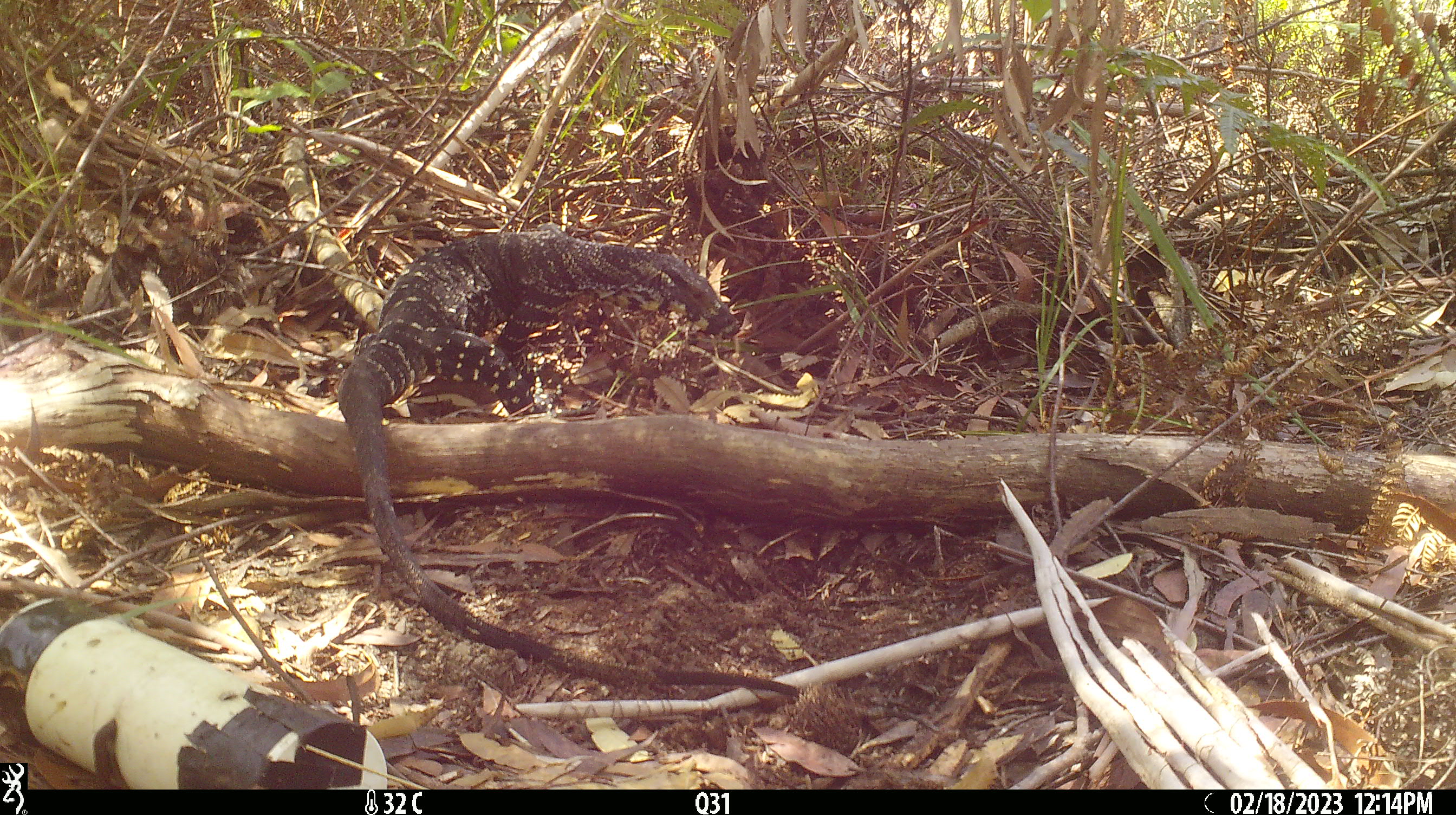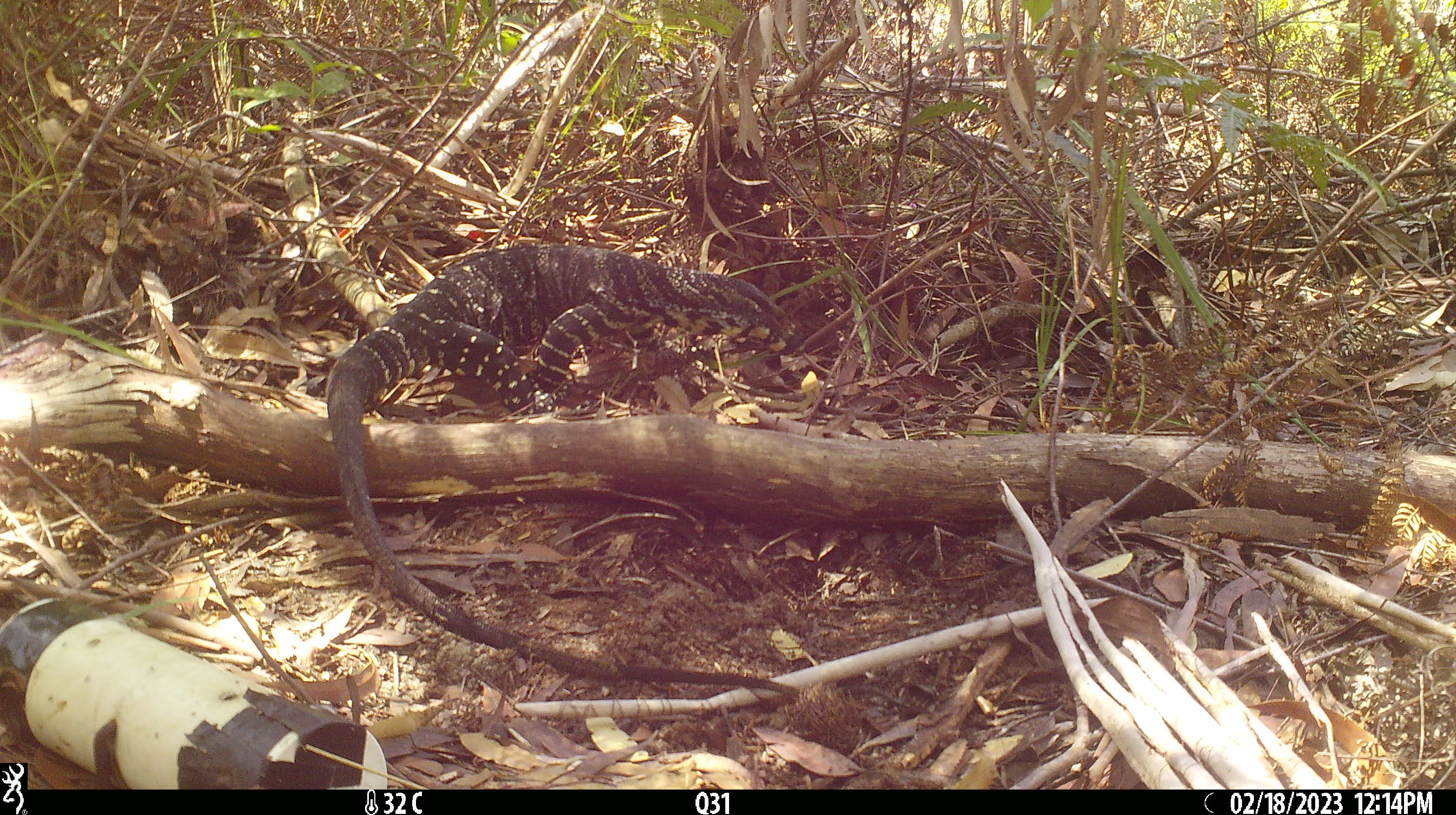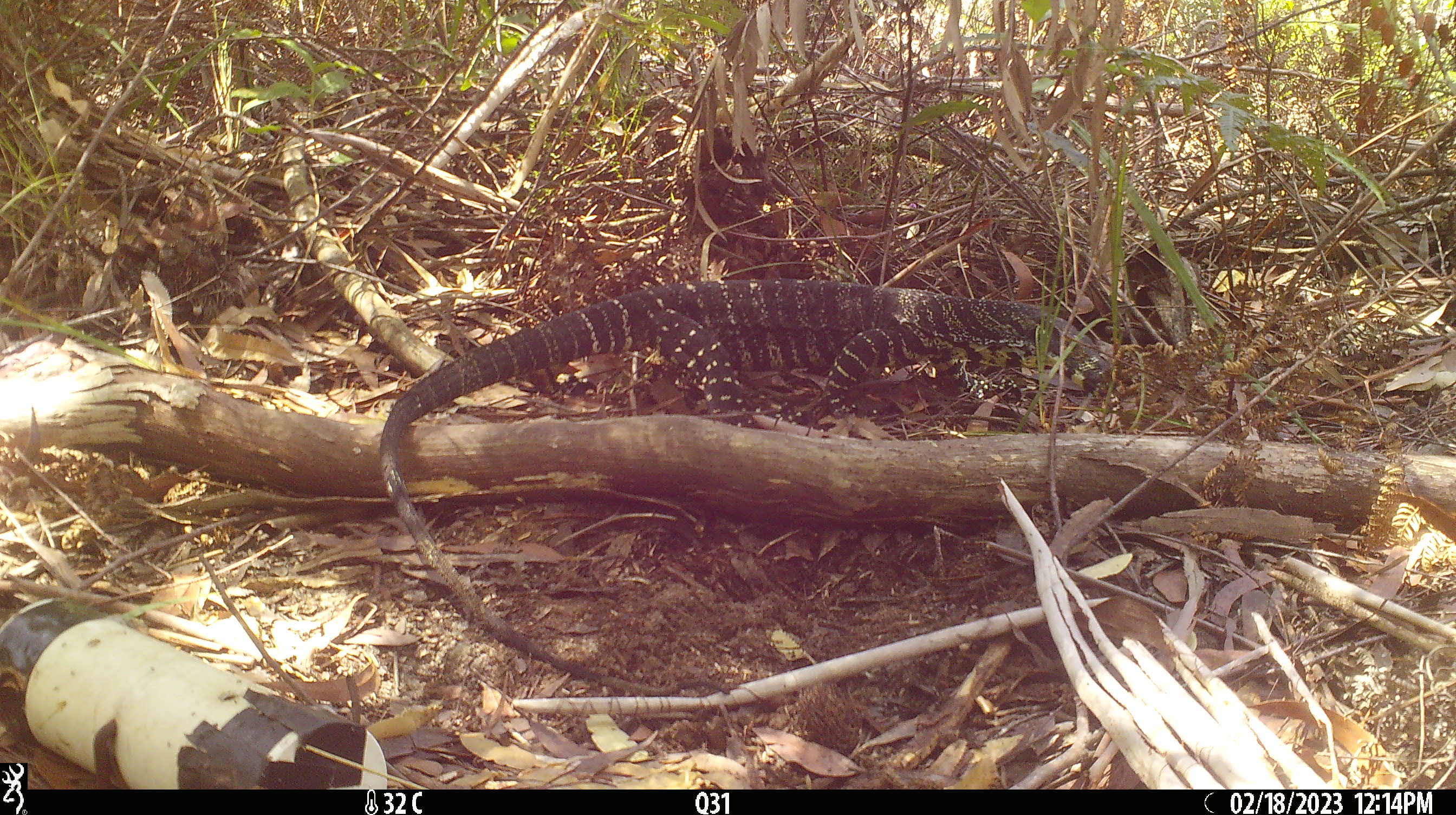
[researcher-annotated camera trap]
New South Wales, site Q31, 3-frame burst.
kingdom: Animalia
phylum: Chordata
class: Reptilia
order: Squamata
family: Varanidae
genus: Varanus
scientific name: Varanus varius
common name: lace monitor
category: goanna